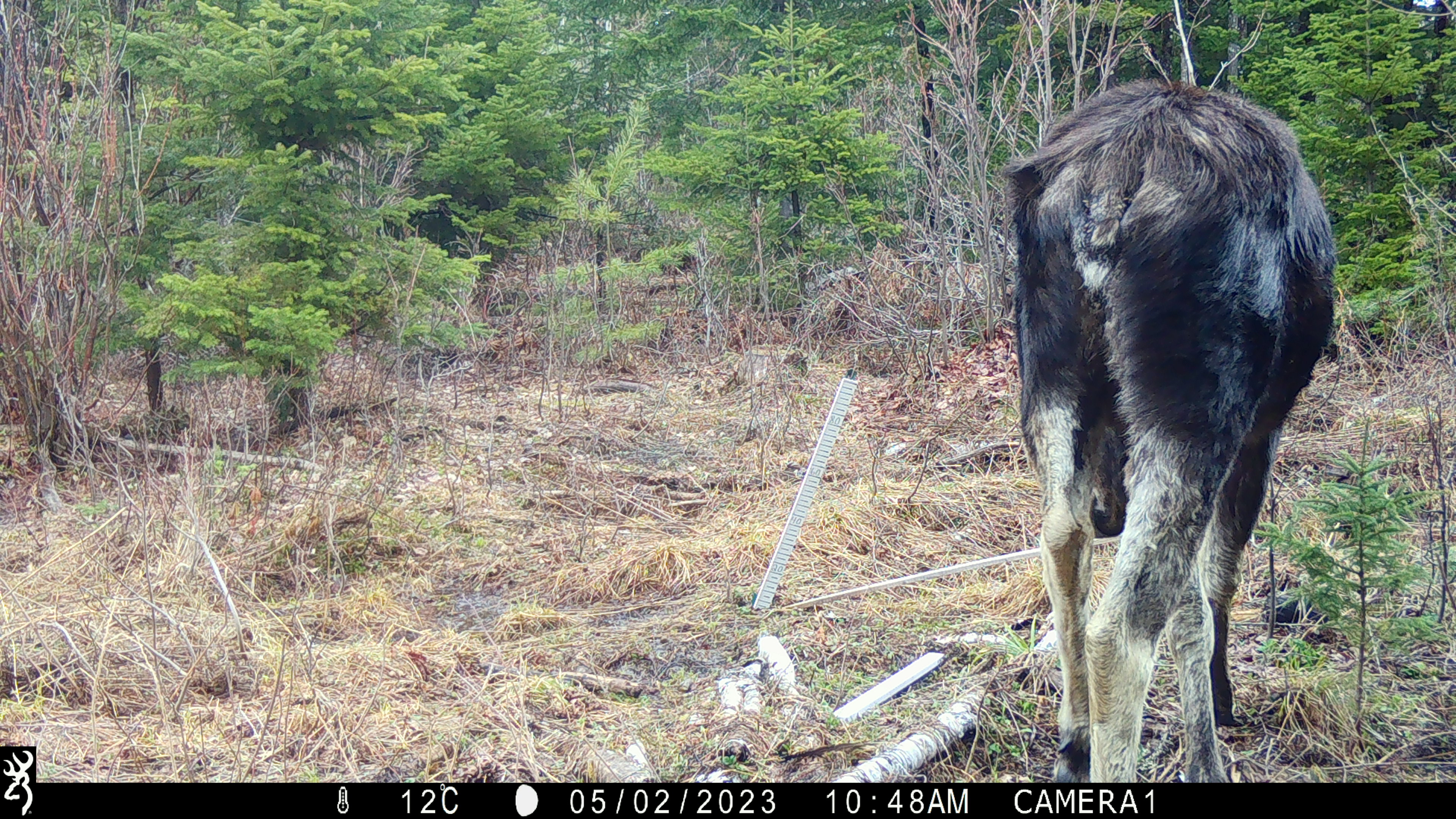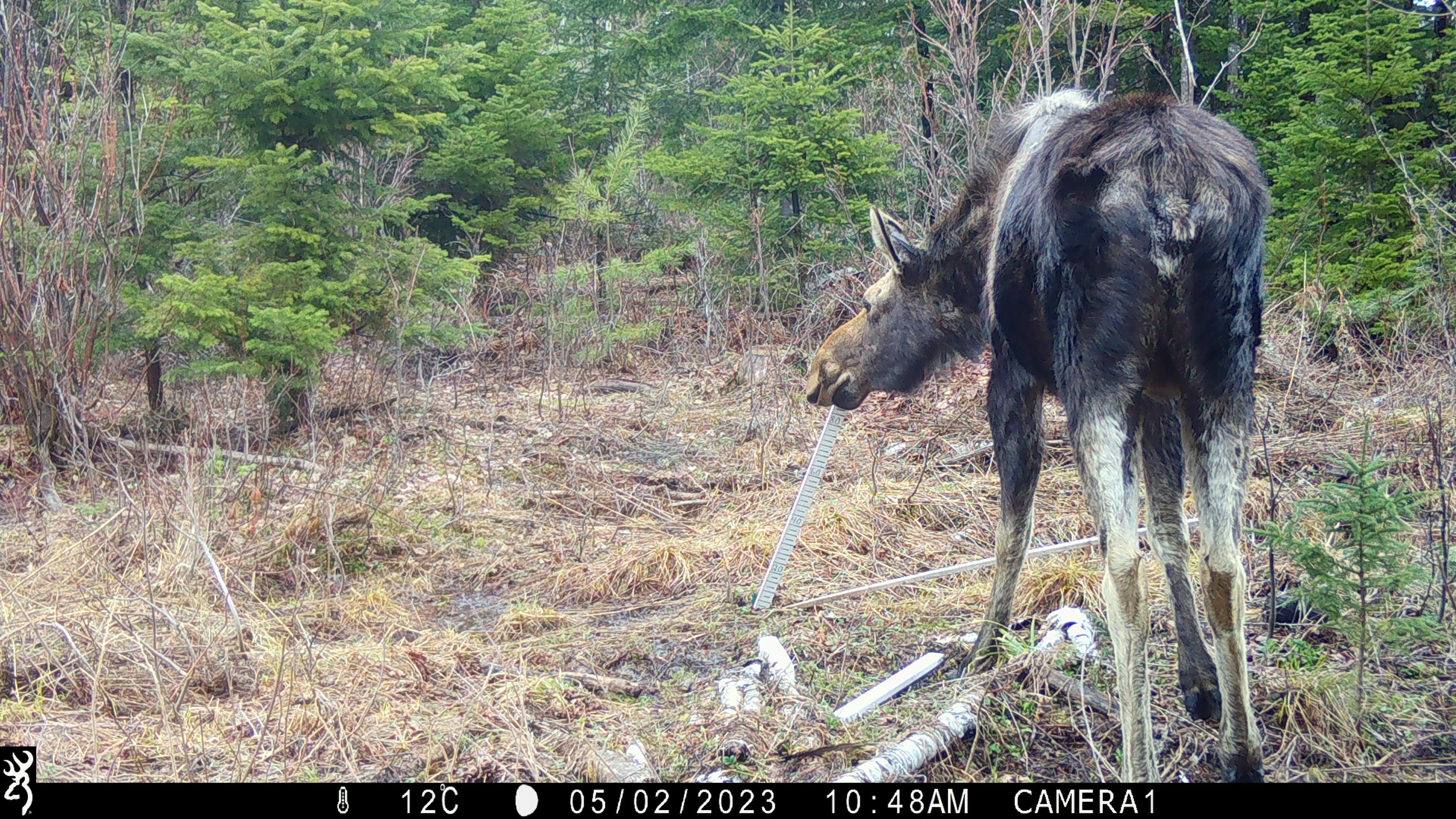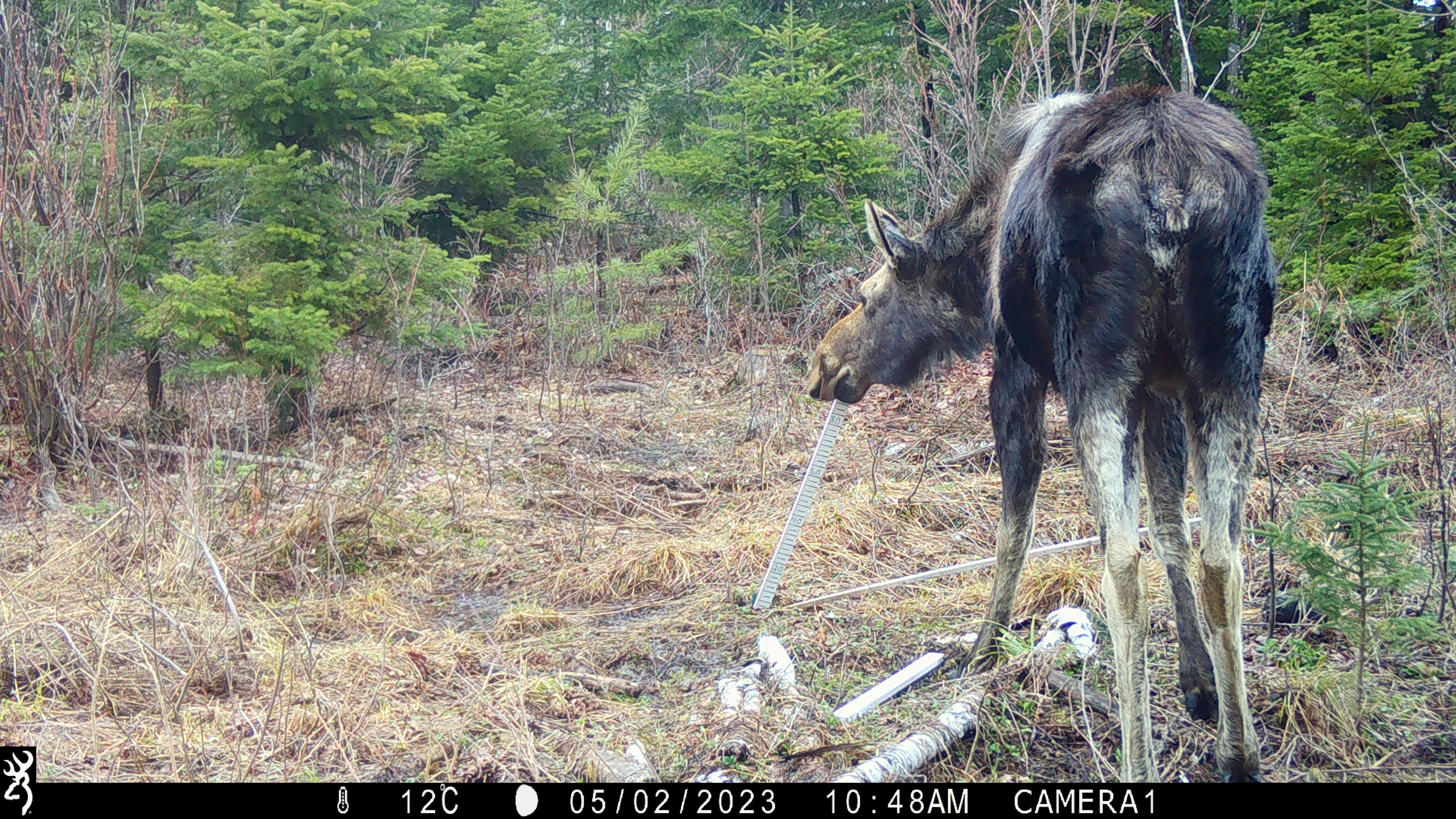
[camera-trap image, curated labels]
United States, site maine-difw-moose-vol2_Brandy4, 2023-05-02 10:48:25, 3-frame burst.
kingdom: Animalia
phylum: Chordata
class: Mammalia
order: Artiodactyla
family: Cervidae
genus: Alces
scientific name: Alces alces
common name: moose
Moose (Alces alces).